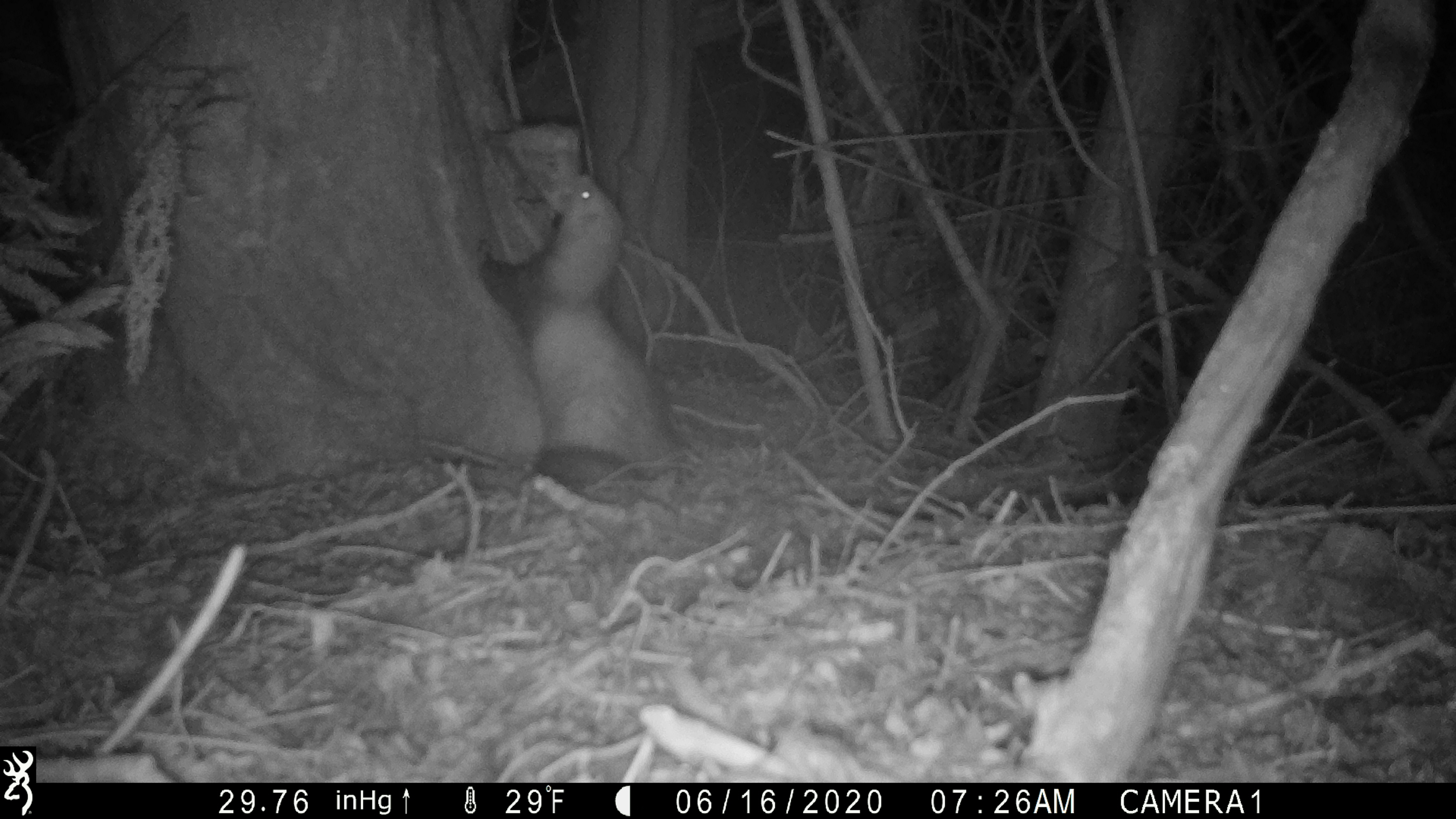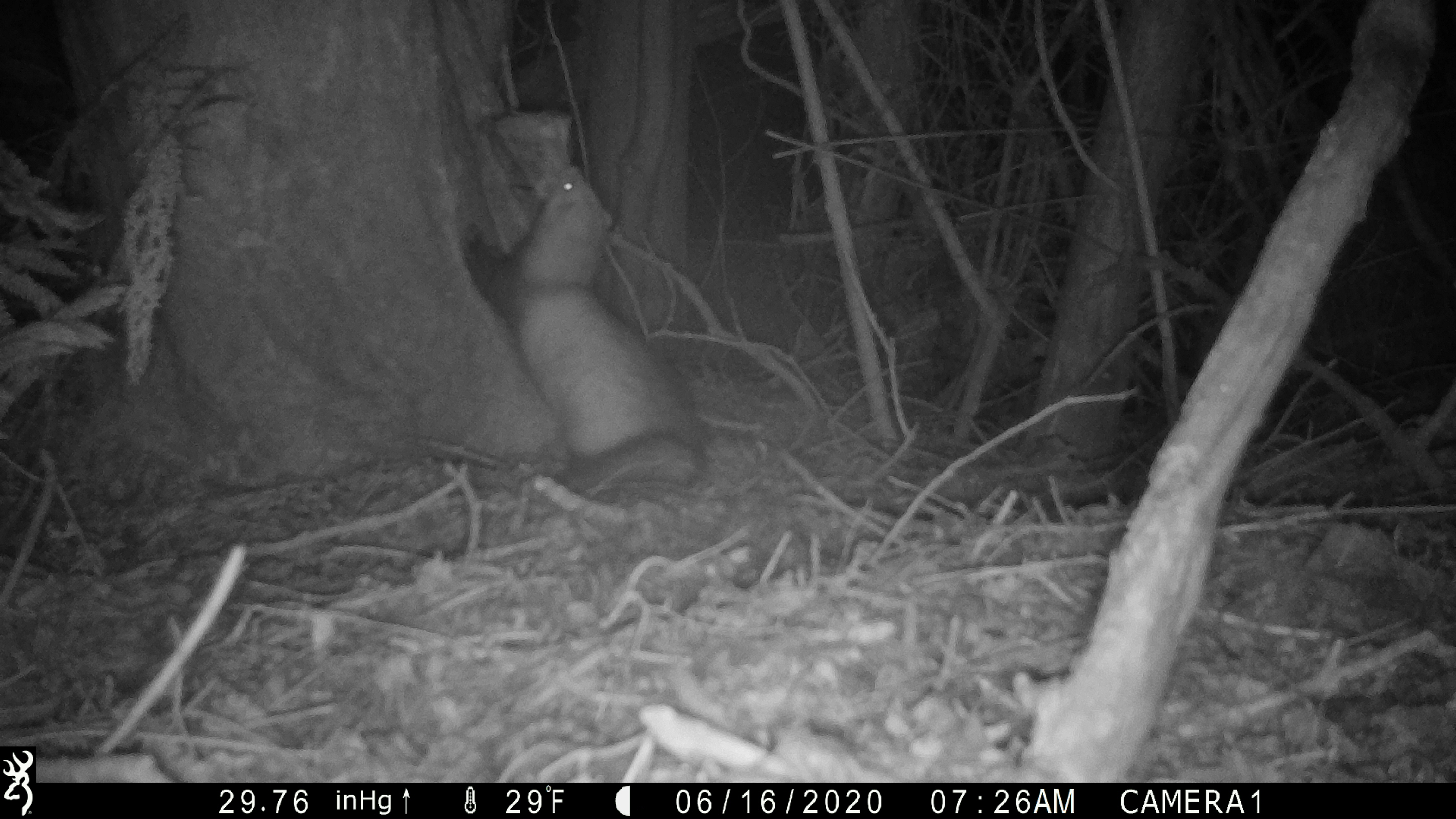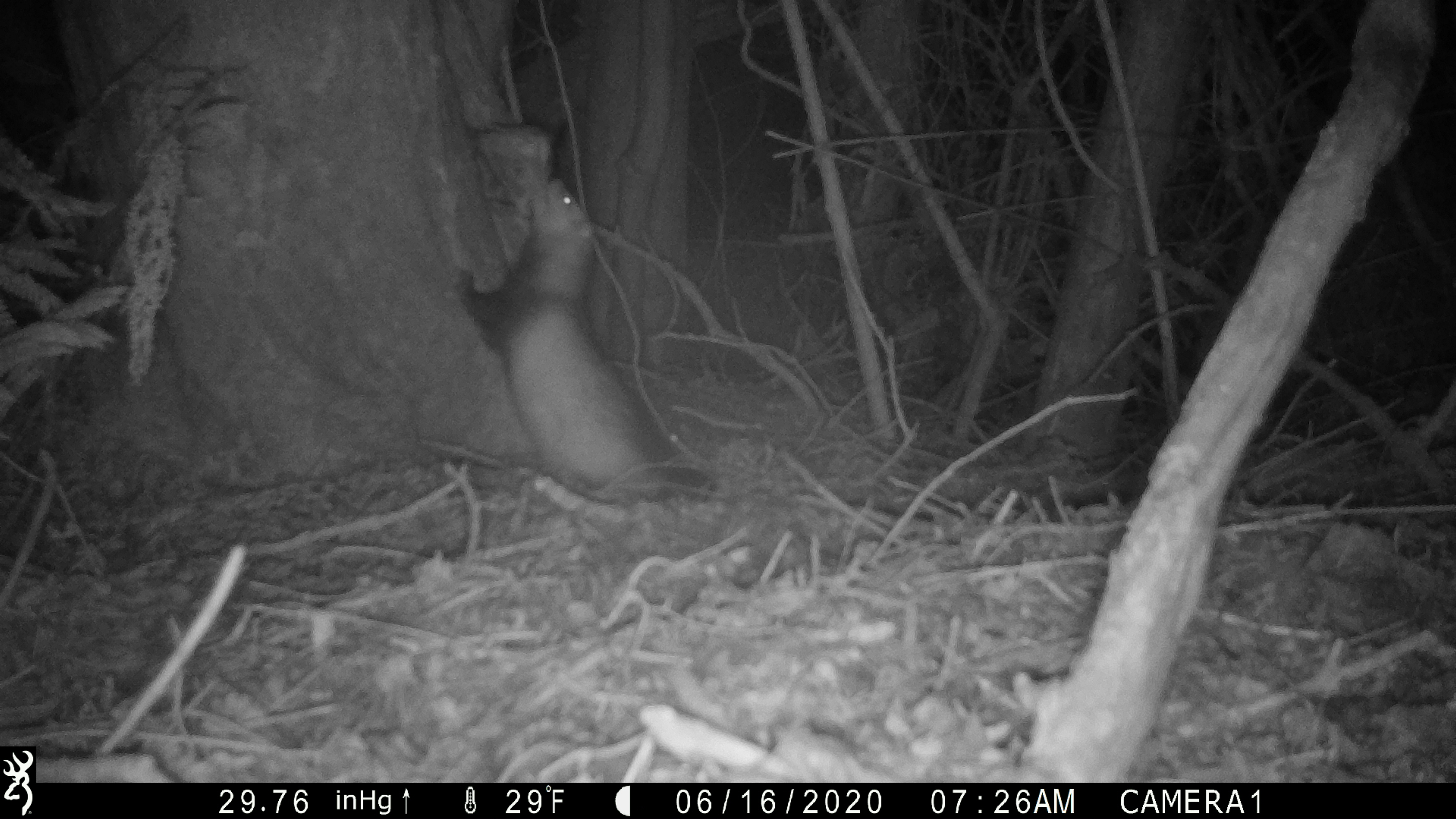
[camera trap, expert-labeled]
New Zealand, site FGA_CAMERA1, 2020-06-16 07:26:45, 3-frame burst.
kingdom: Animalia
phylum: Chordata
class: Mammalia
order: Carnivora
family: Mustelidae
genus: Mustela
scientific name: Mustela furo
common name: ferret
Ferret (Mustela furo).